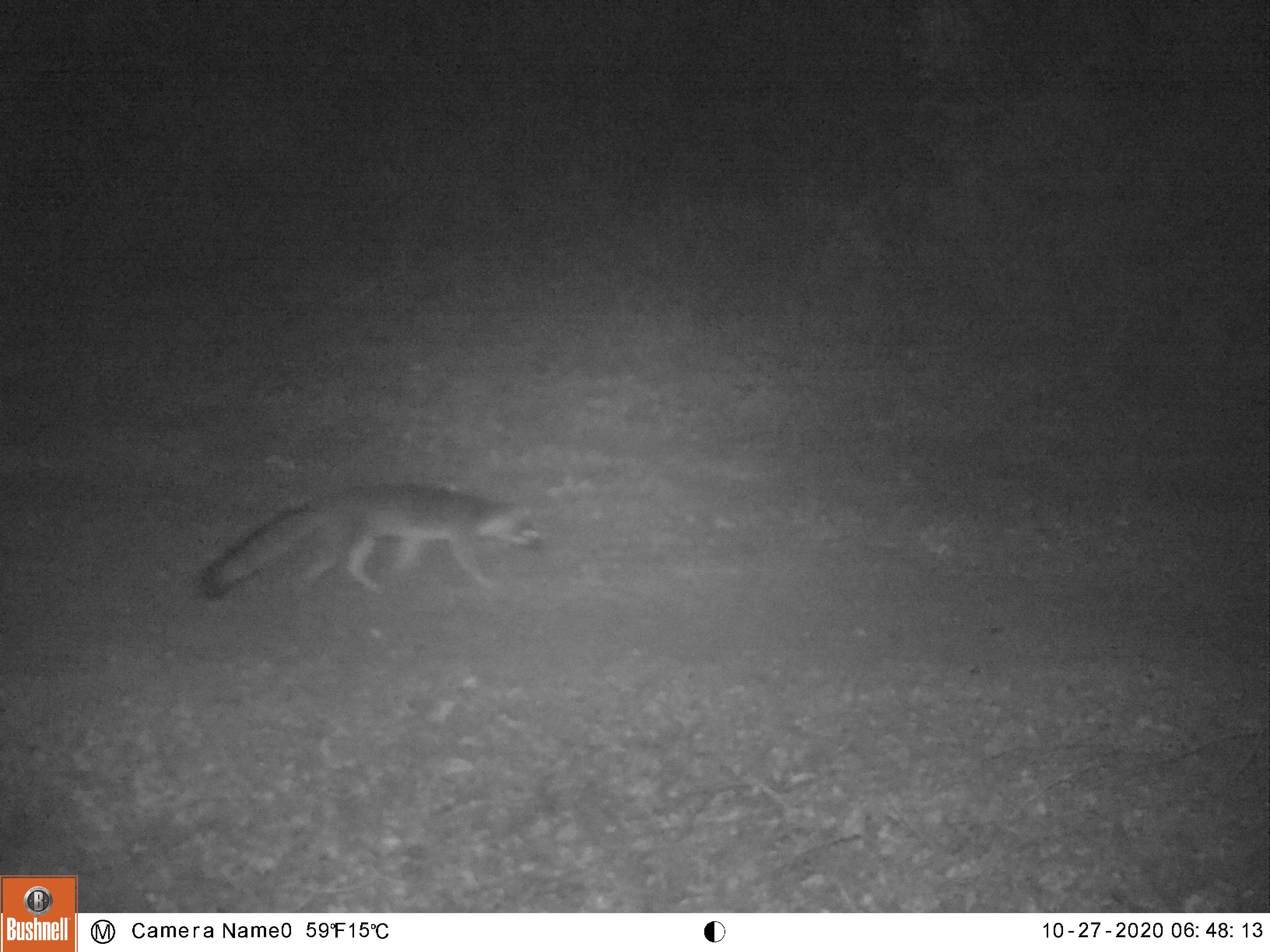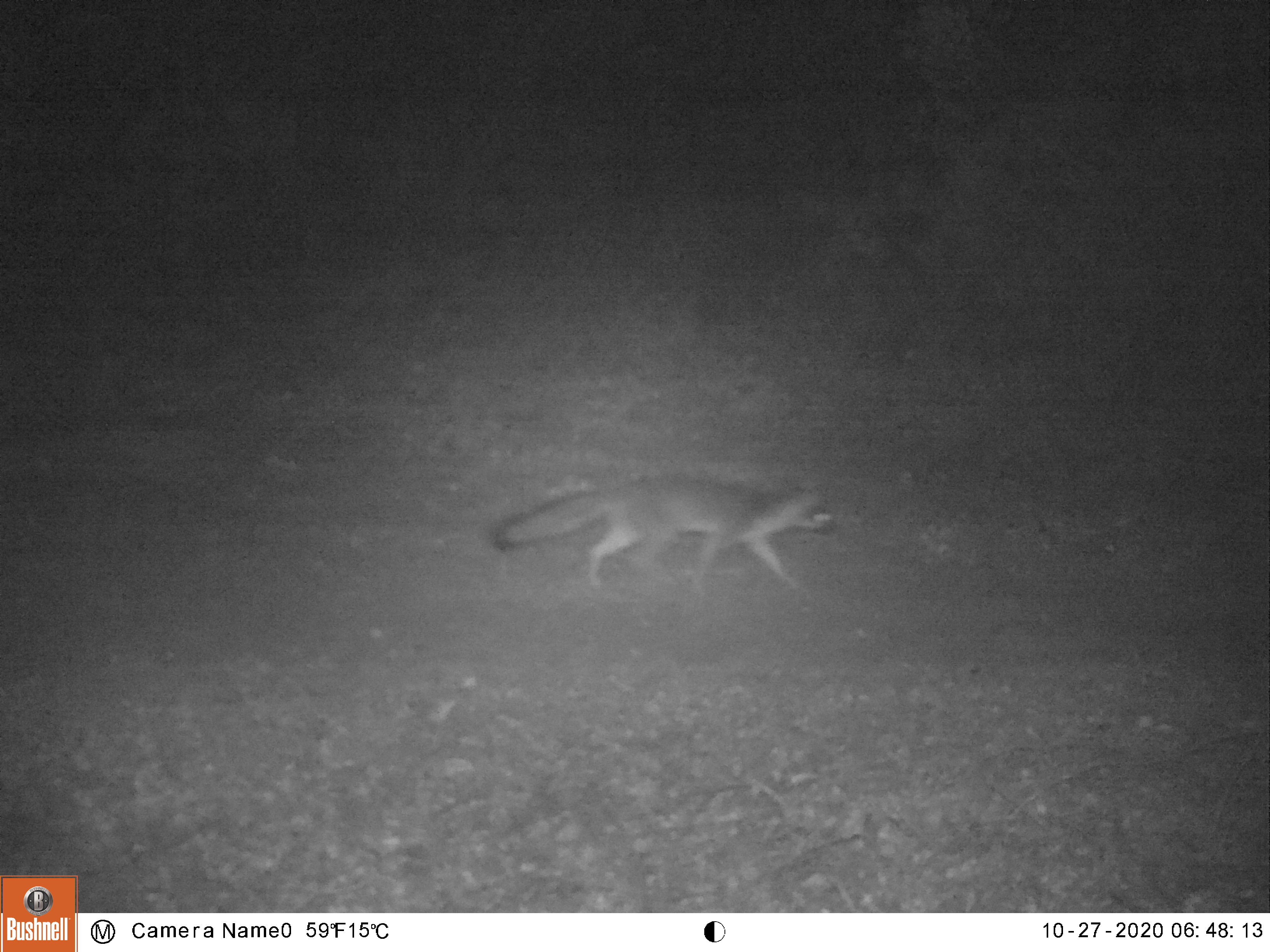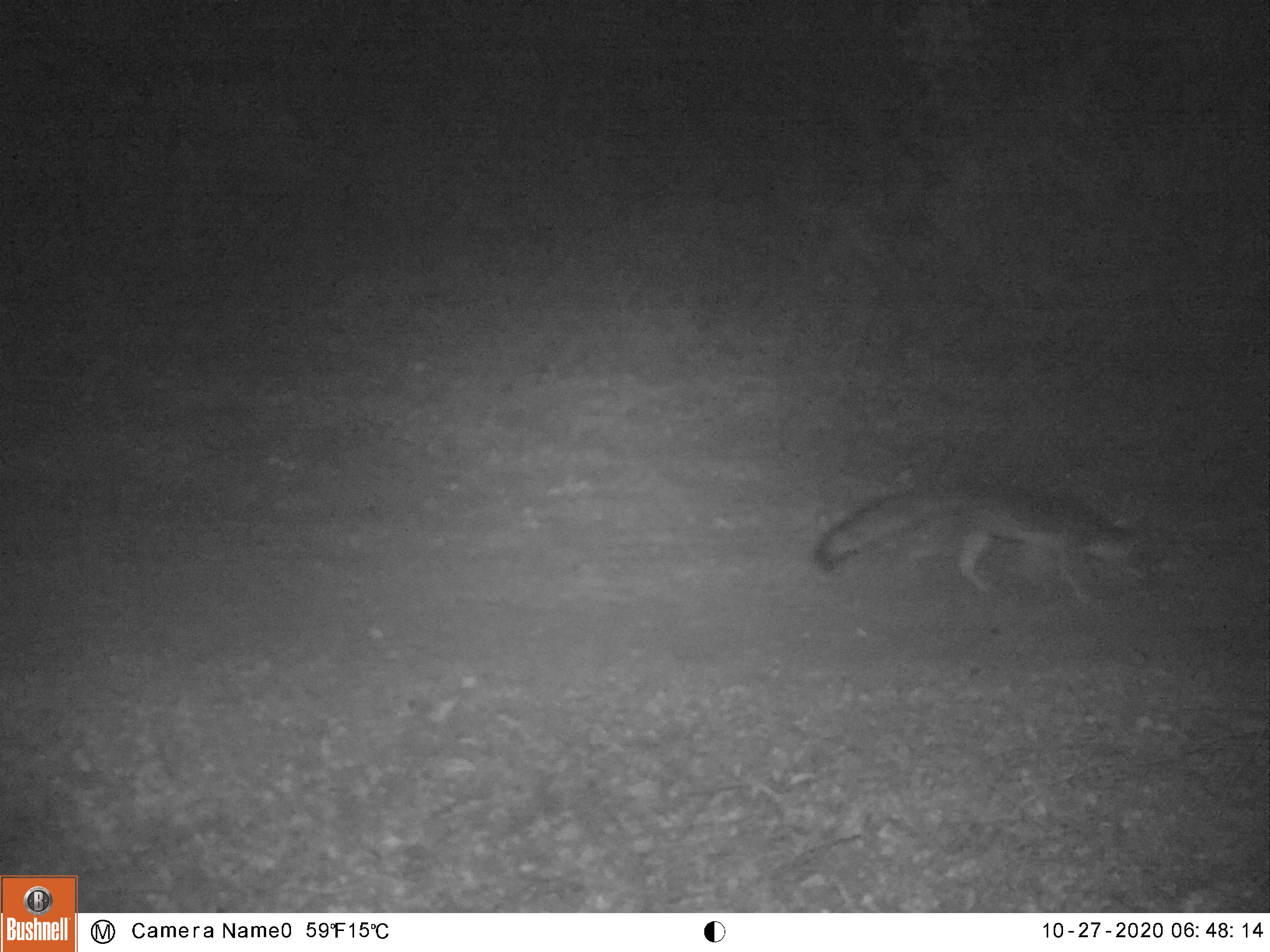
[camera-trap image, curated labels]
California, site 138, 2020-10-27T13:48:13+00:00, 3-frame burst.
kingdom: Animalia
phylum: Chordata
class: Mammalia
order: Carnivora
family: Canidae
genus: Urocyon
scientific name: Urocyon cinereoargenteus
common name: gray fox